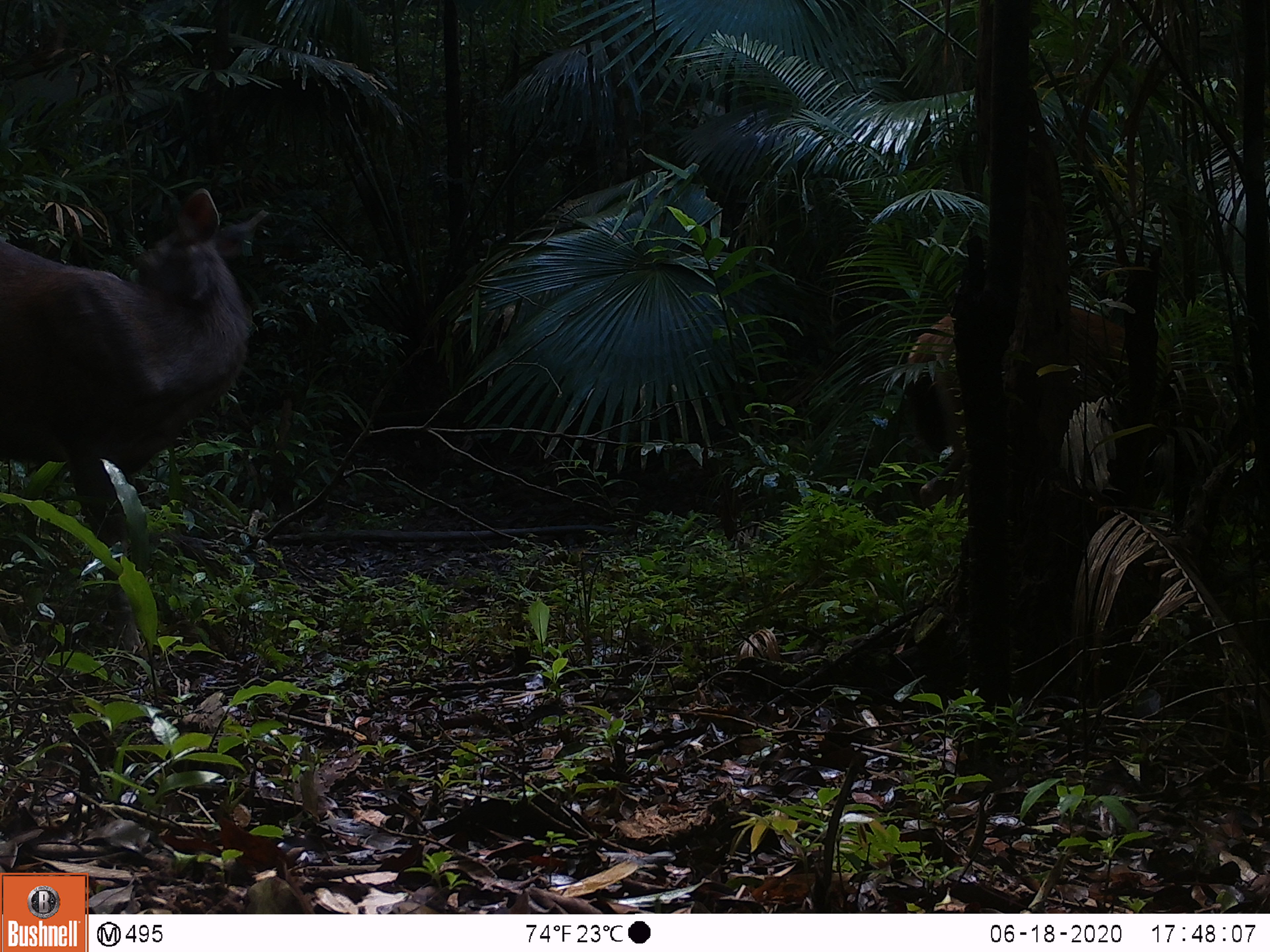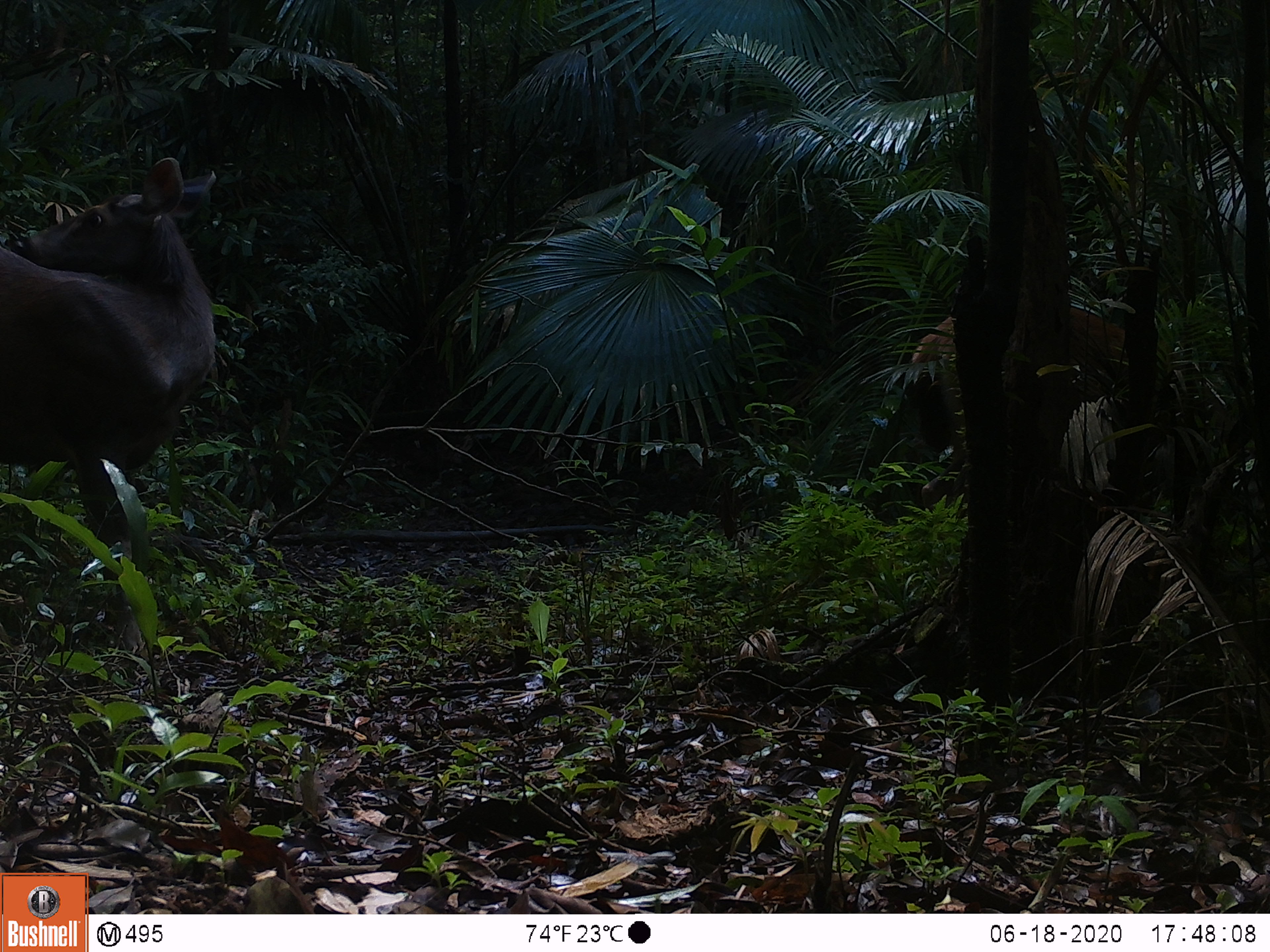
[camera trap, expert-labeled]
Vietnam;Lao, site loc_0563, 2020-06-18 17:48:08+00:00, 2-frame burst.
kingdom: Animalia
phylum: Chordata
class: Mammalia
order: Artiodactyla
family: Cervidae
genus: Rusa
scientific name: Rusa unicolor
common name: sambar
Sambar (Rusa unicolor). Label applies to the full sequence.